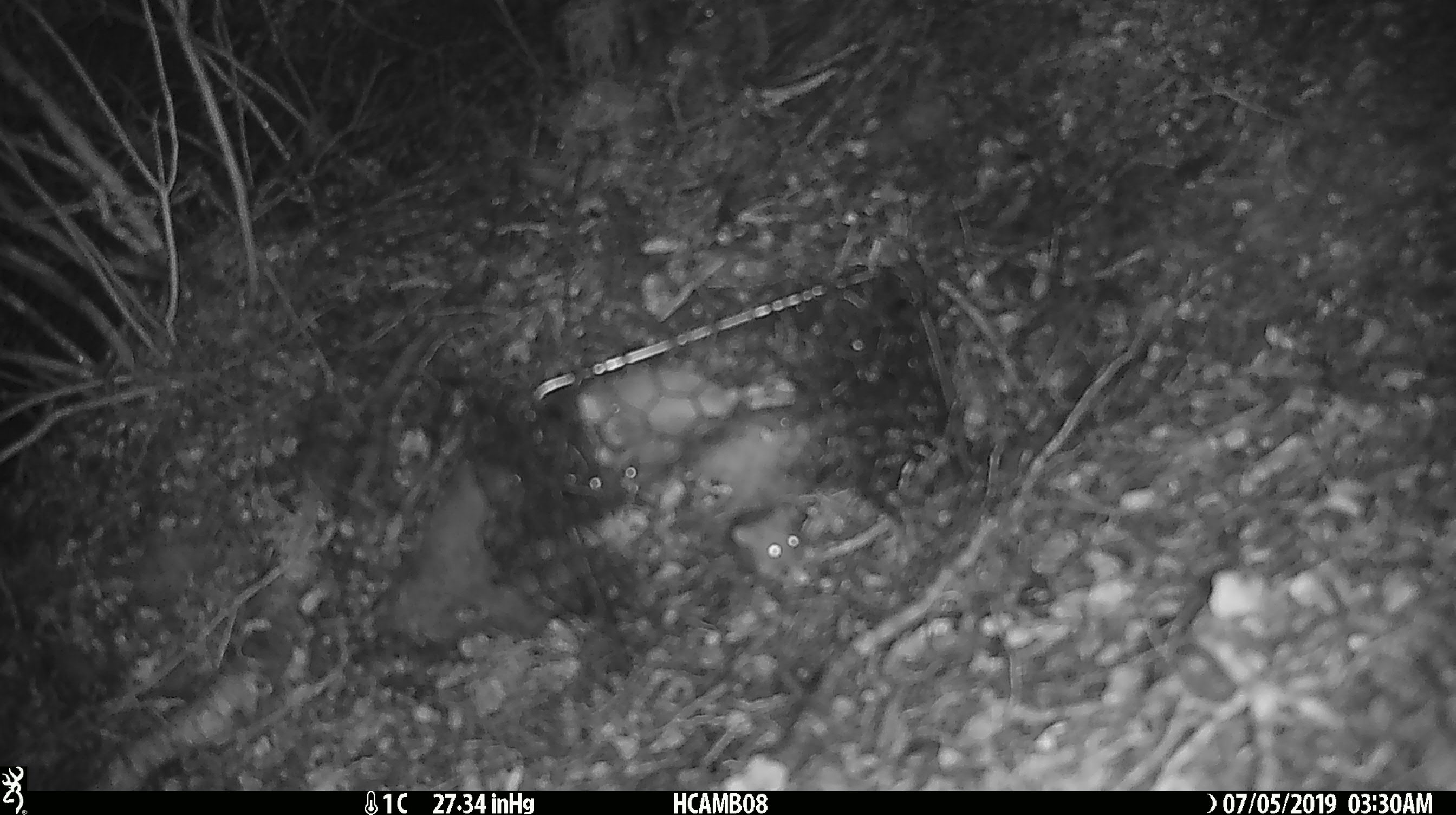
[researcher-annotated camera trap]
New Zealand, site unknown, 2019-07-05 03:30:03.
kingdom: Animalia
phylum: Chordata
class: Mammalia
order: Rodentia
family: Muridae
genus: Mus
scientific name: Mus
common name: mouse